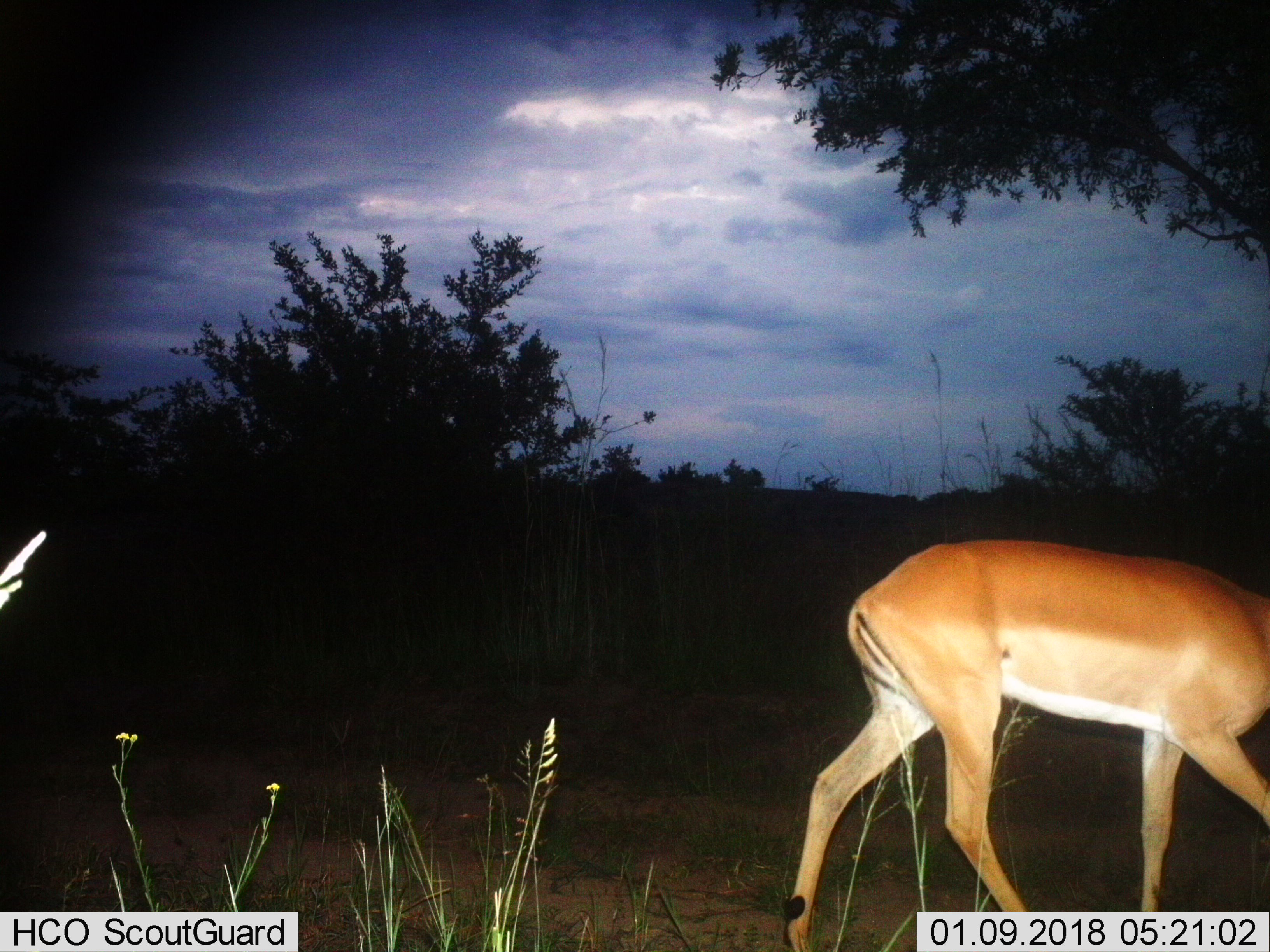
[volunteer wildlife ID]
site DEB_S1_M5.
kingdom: Animalia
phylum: Chordata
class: Mammalia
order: Artiodactyla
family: Bovidae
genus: Aepyceros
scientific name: Aepyceros melampus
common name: impala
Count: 1.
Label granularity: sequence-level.